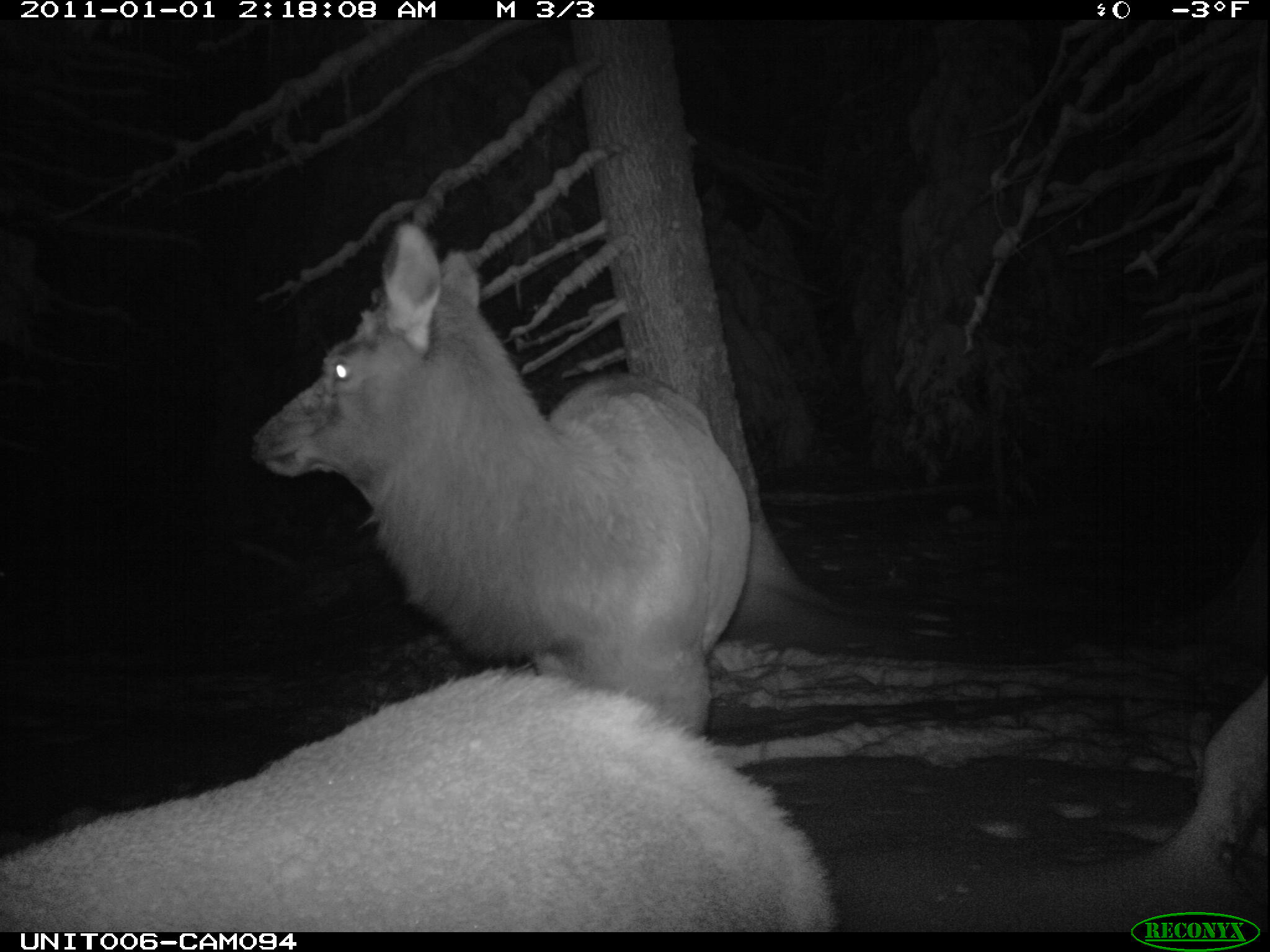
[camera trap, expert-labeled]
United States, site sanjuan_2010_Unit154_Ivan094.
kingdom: Animalia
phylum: Chordata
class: Mammalia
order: Artiodactyla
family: Cervidae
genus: Cervus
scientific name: Cervus elaphus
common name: red deer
Cervus elaphus (red deer).